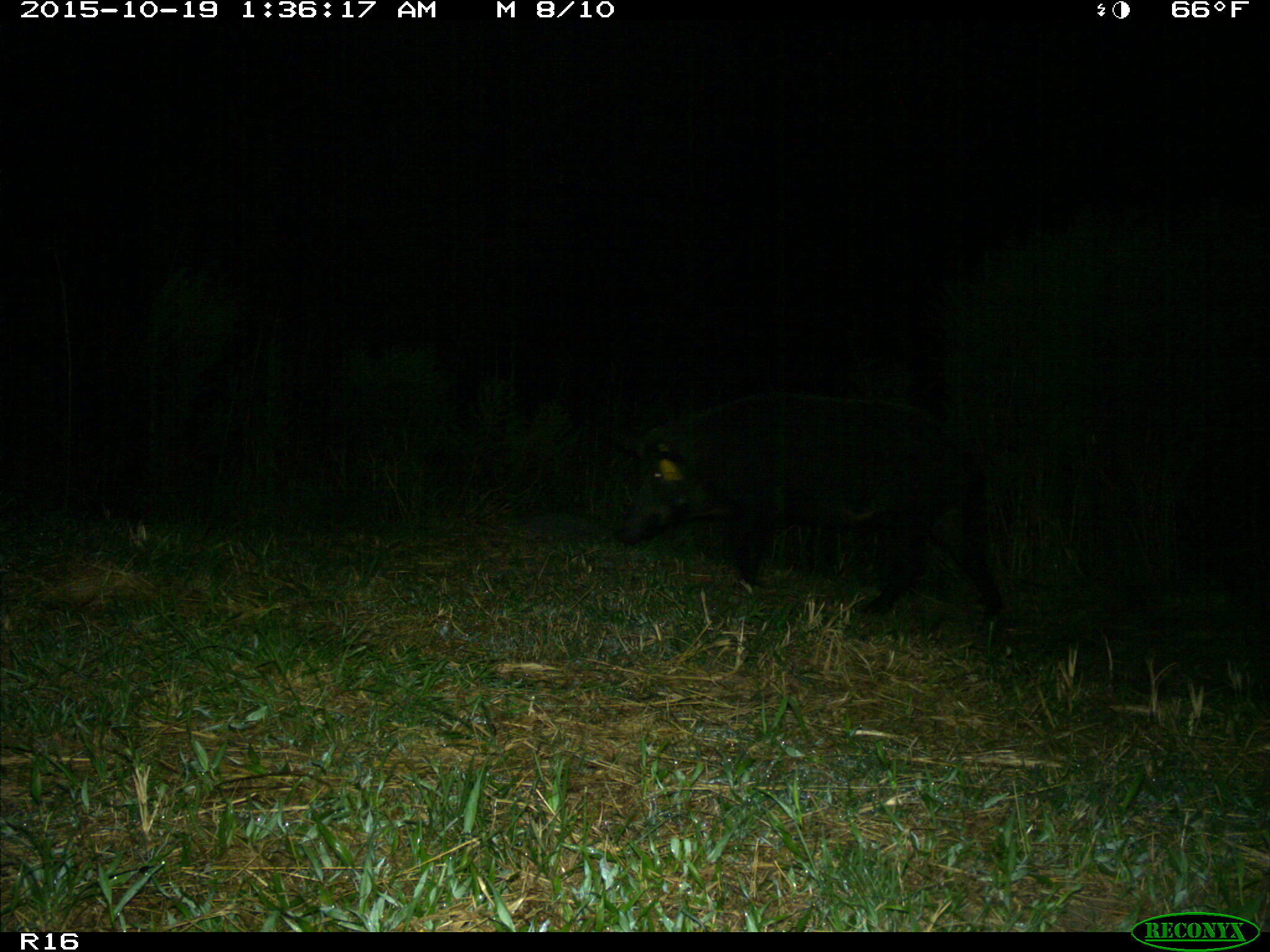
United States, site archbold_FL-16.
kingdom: Animalia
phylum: Chordata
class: Mammalia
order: Artiodactyla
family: Suidae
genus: Sus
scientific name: Sus scrofa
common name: wild boar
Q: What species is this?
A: Sus scrofa (wild boar).